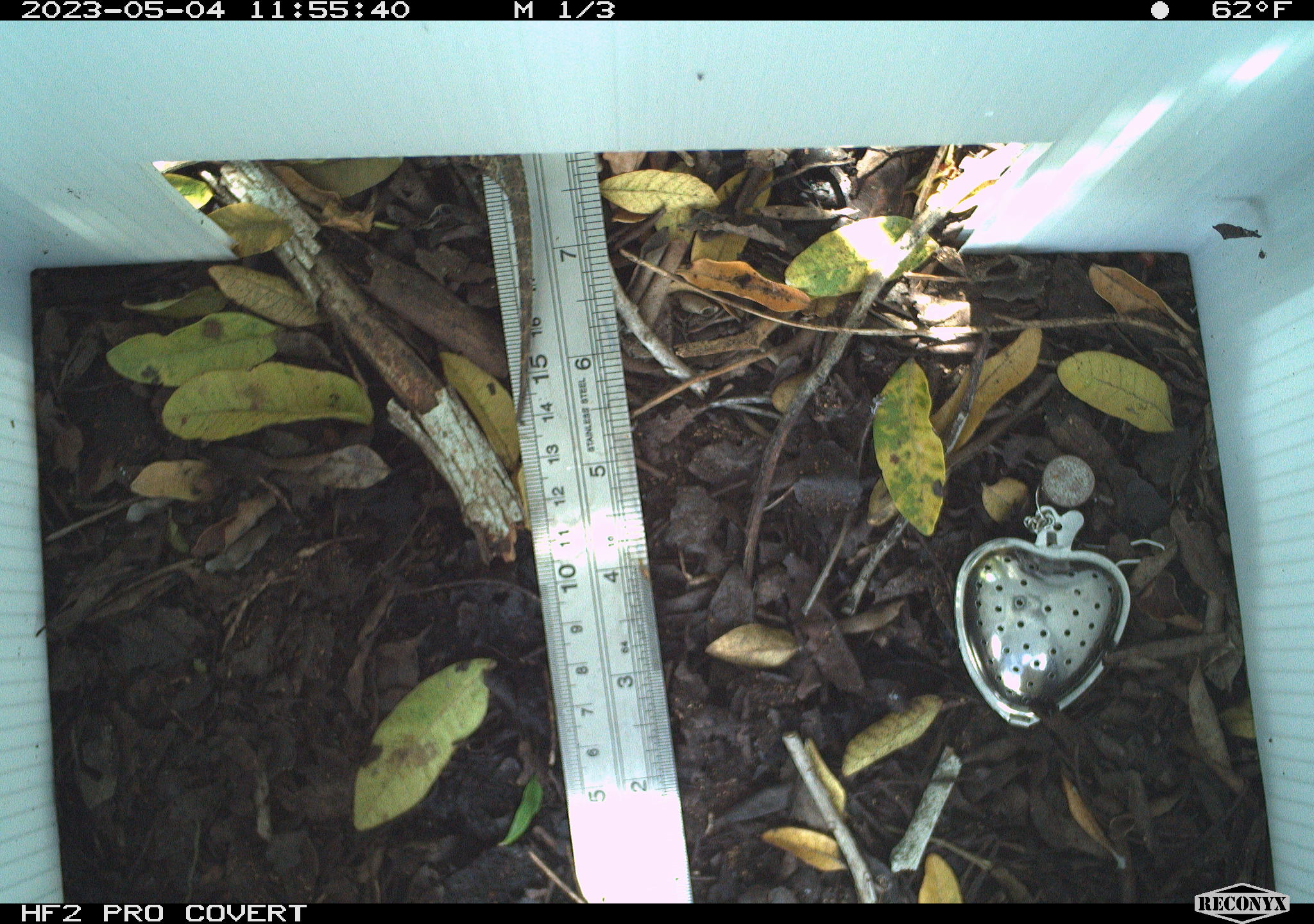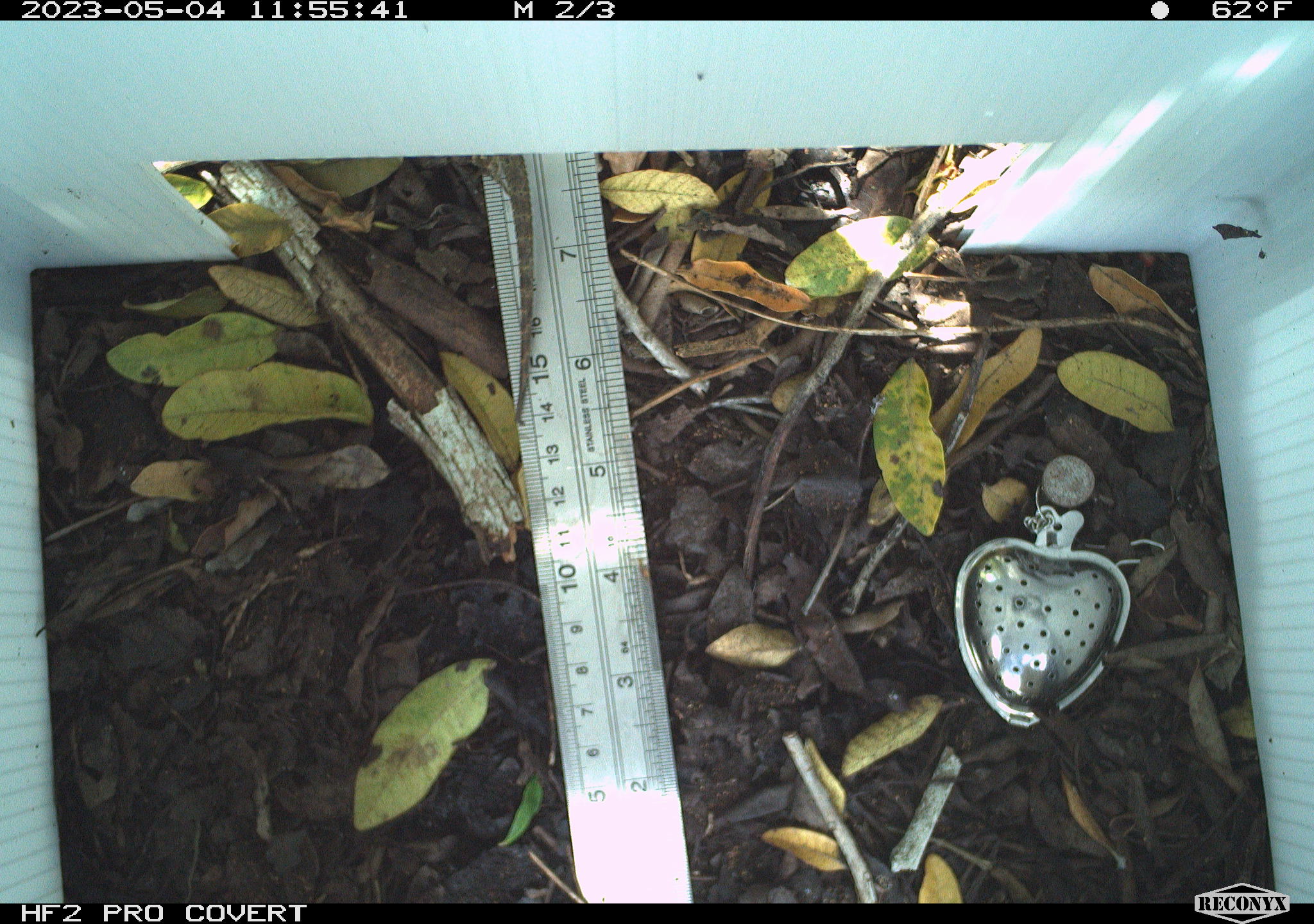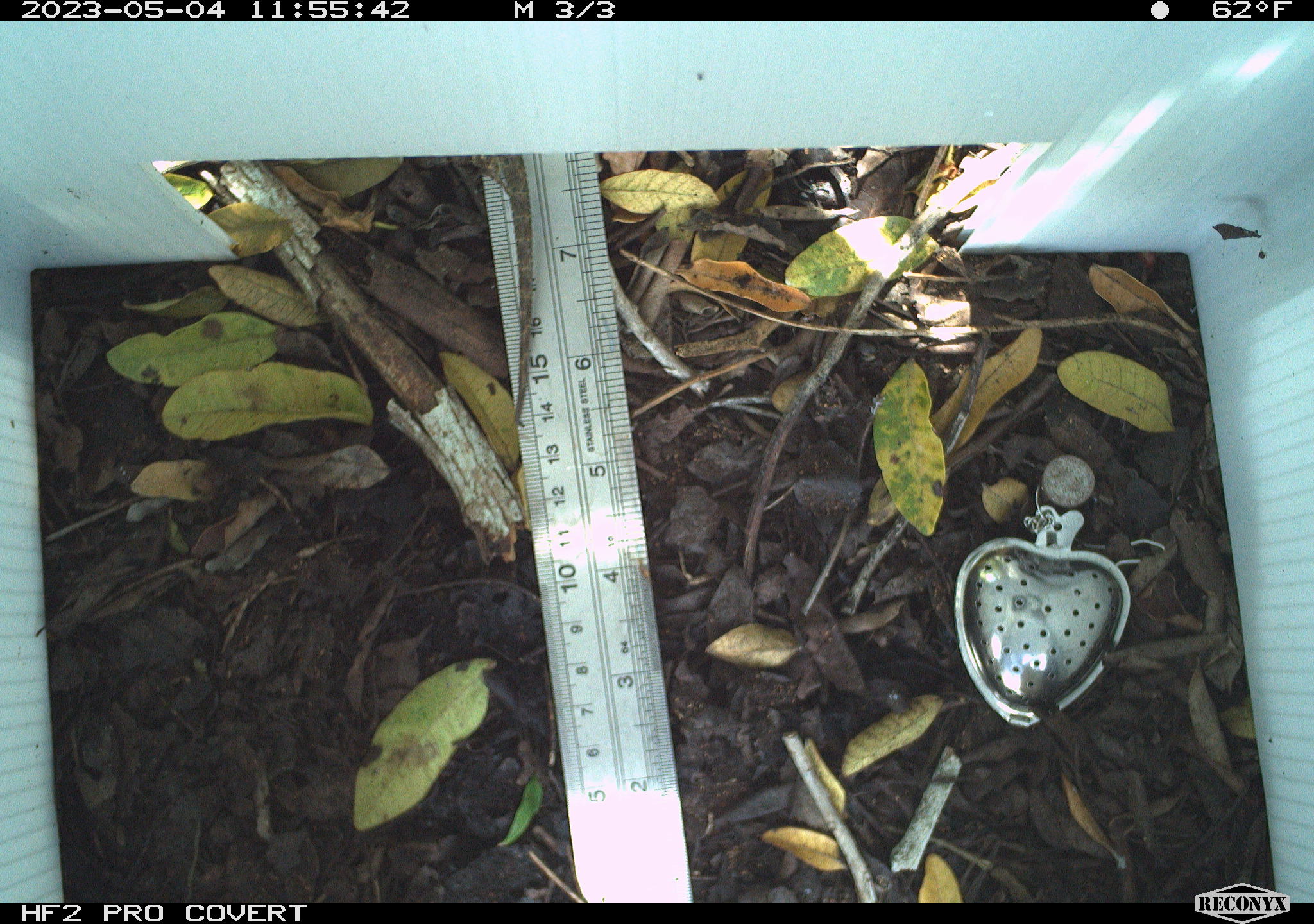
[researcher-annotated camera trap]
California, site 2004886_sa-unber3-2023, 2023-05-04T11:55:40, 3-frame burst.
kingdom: Animalia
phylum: Chordata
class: Reptilia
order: Squamata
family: Phrynosomatidae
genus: Sceloporus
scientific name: Sceloporus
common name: spiny lizards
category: sceloporus species